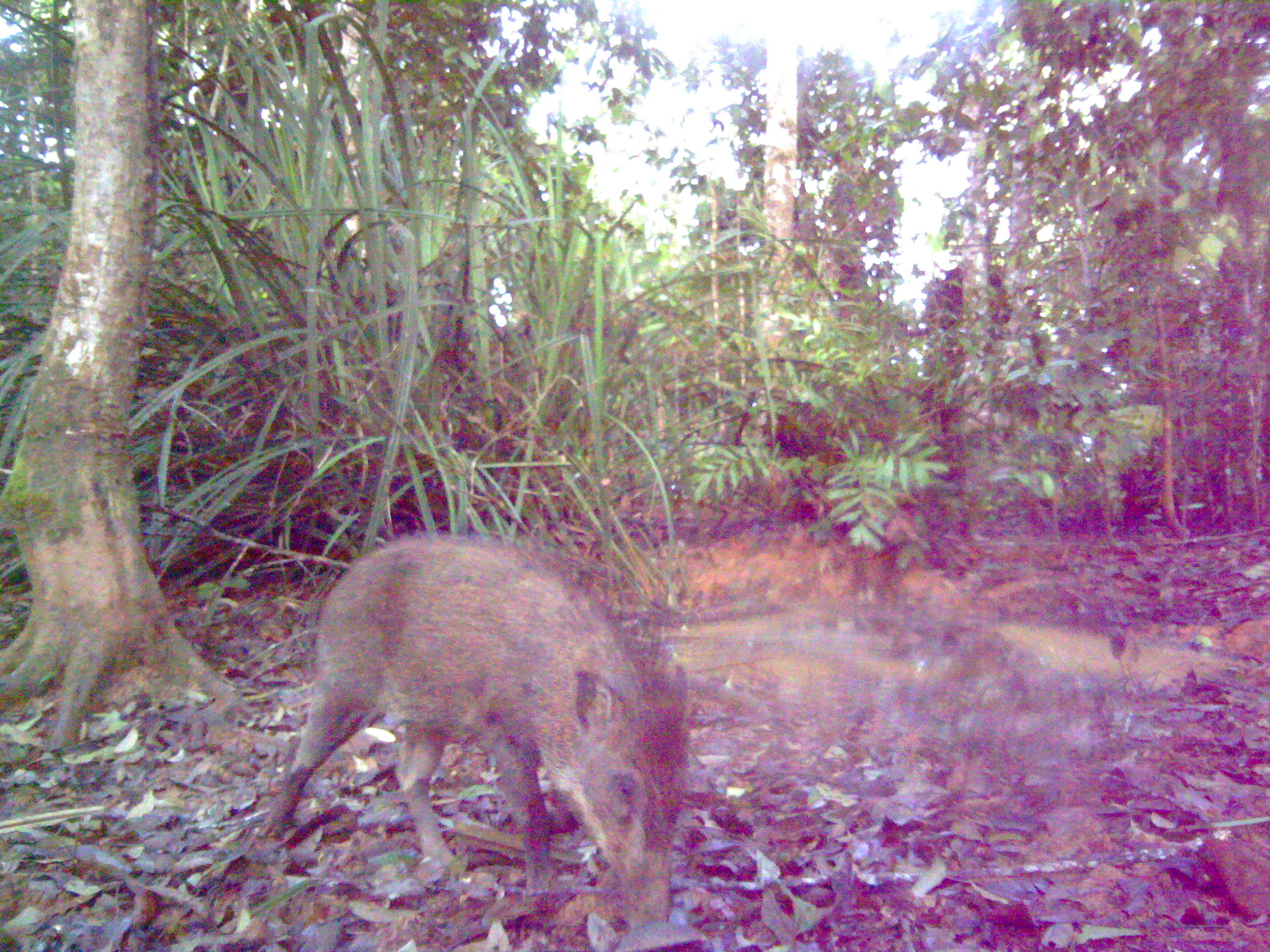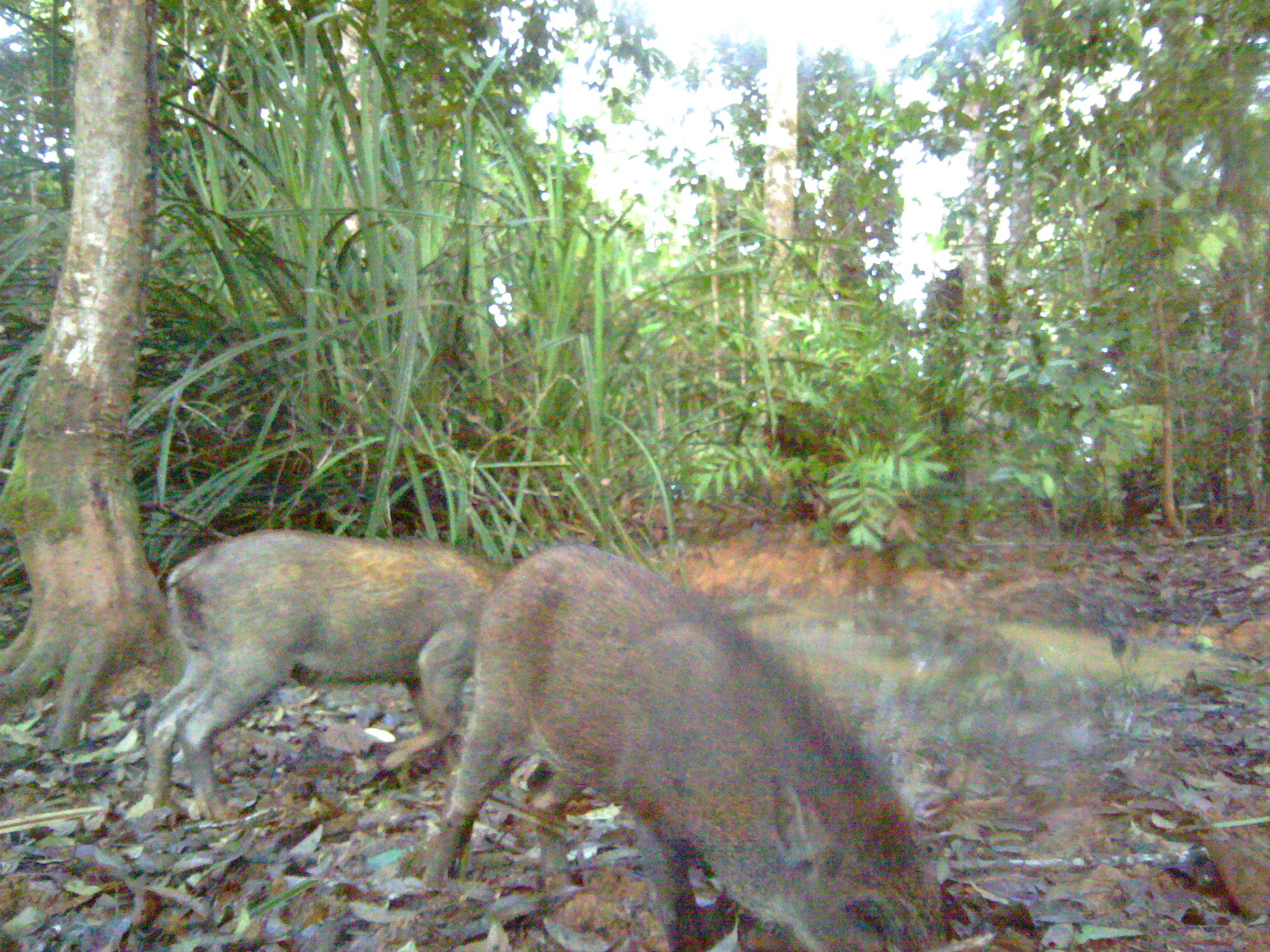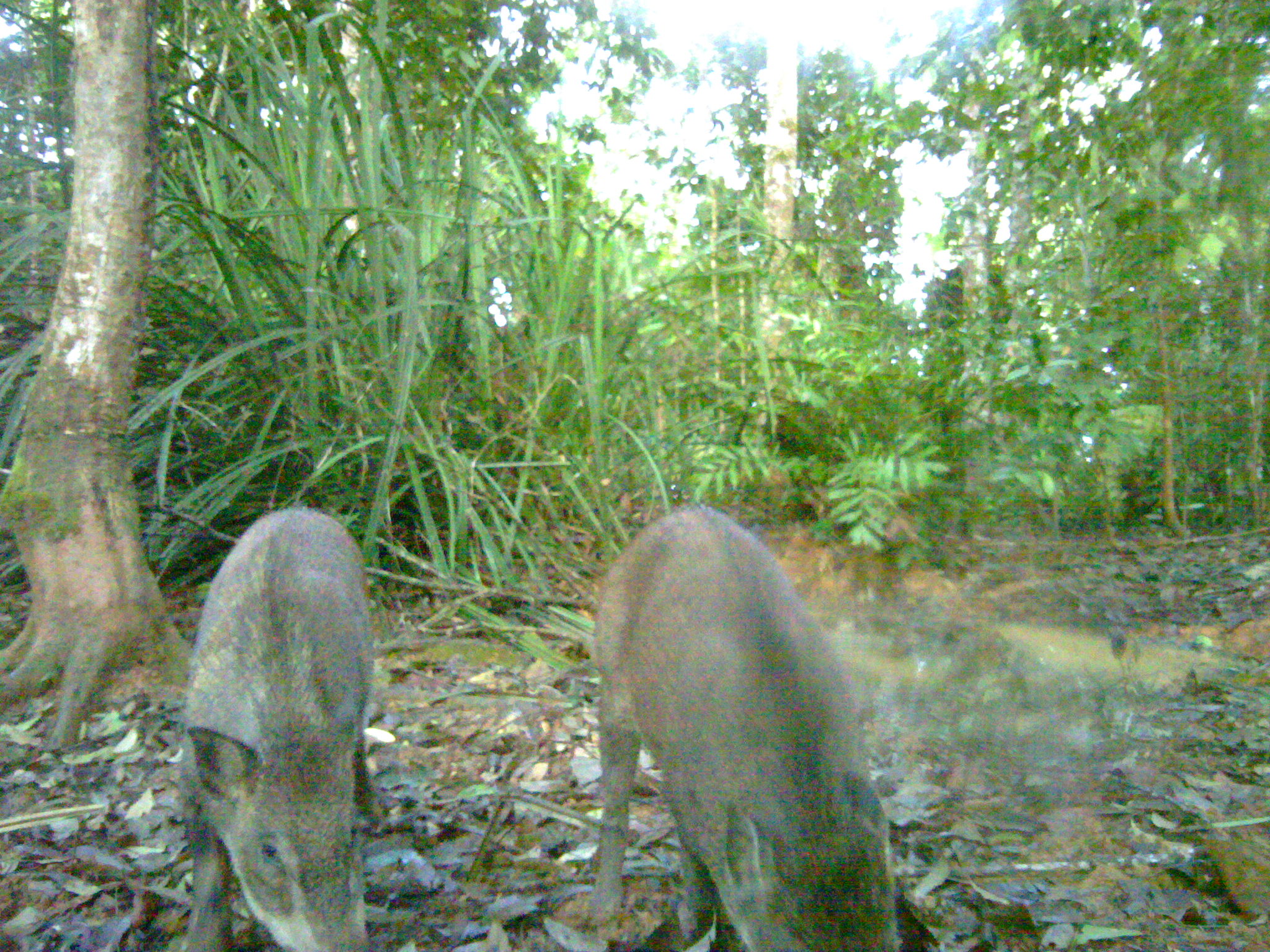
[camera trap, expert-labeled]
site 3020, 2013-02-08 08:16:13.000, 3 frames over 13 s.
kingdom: Animalia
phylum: Chordata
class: Mammalia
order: Artiodactyla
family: Suidae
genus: Sus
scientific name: Sus scrofa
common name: wild boar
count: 1